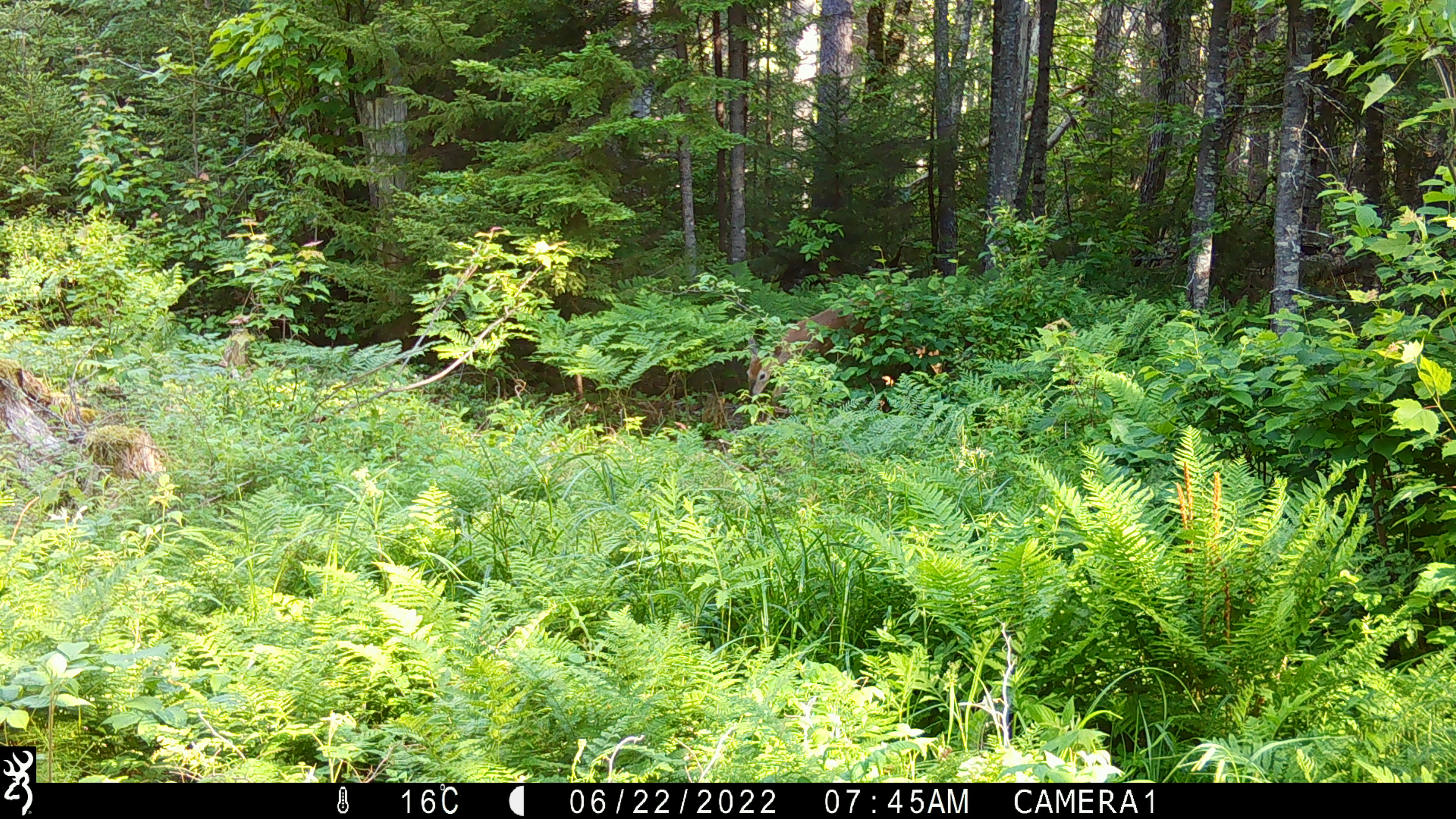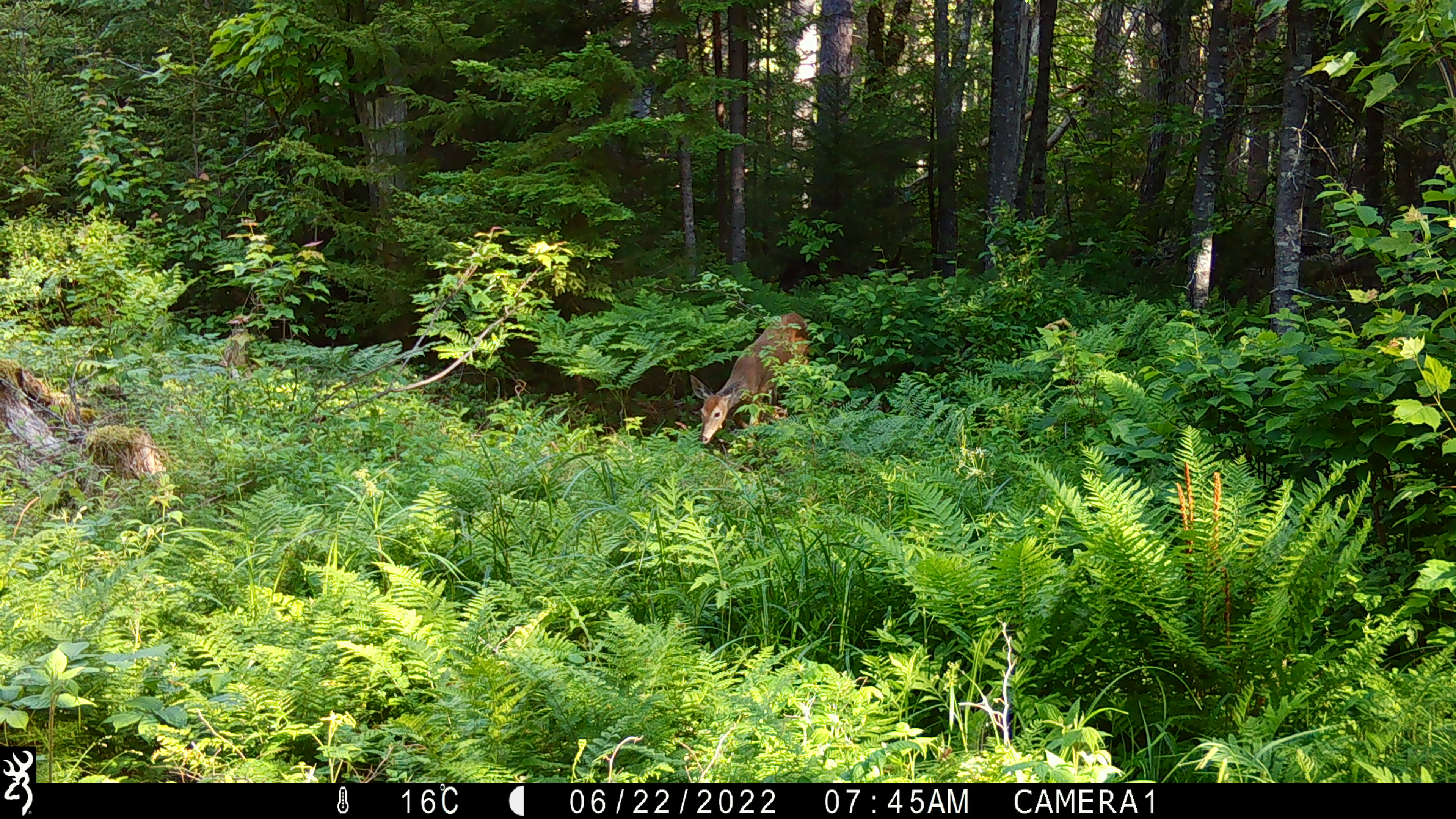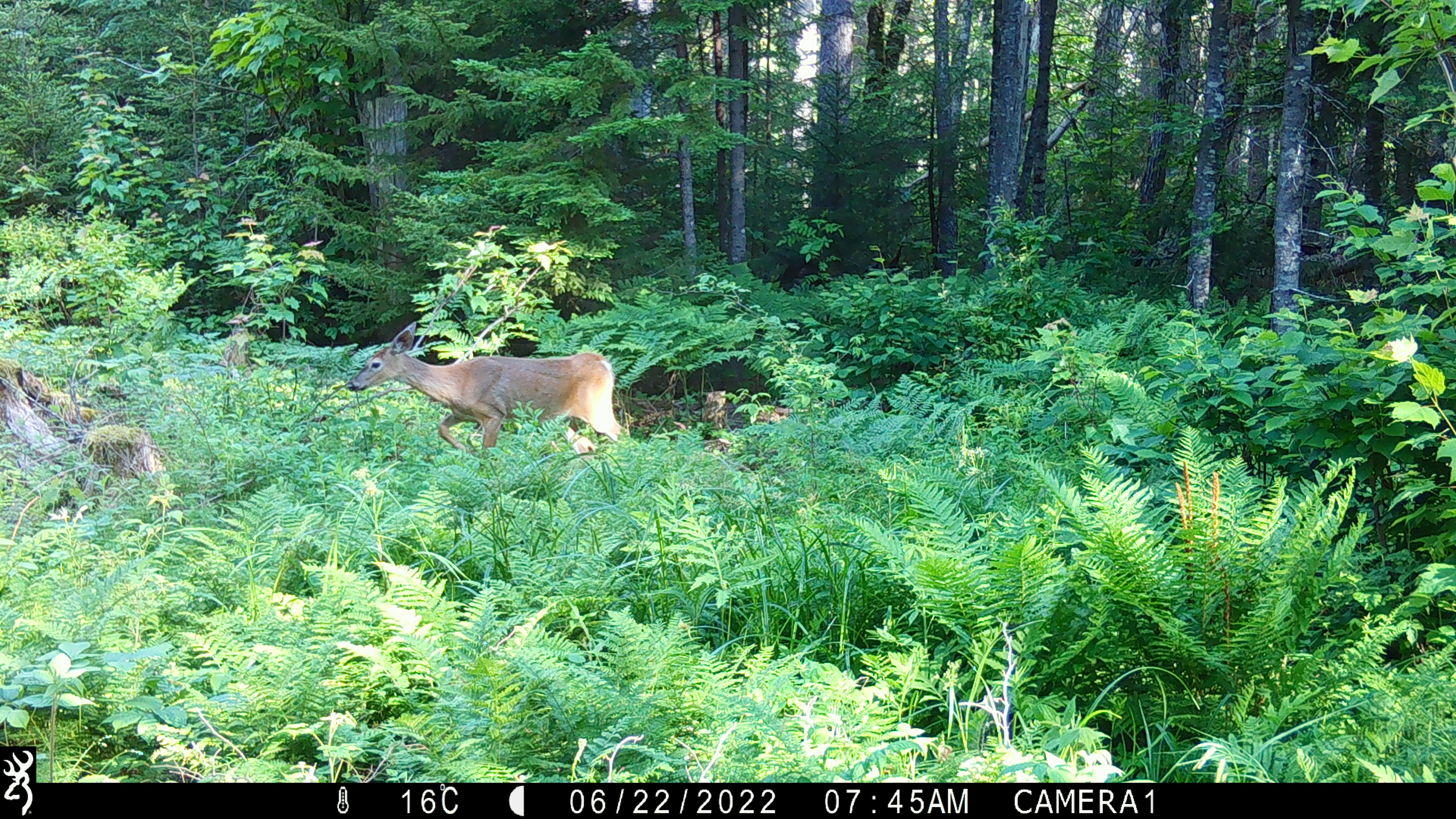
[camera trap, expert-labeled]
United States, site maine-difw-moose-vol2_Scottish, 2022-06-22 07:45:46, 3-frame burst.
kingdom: Animalia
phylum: Chordata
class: Mammalia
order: Artiodactyla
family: Cervidae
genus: Odocoileus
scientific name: Odocoileus virginianus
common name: white-tailed deer